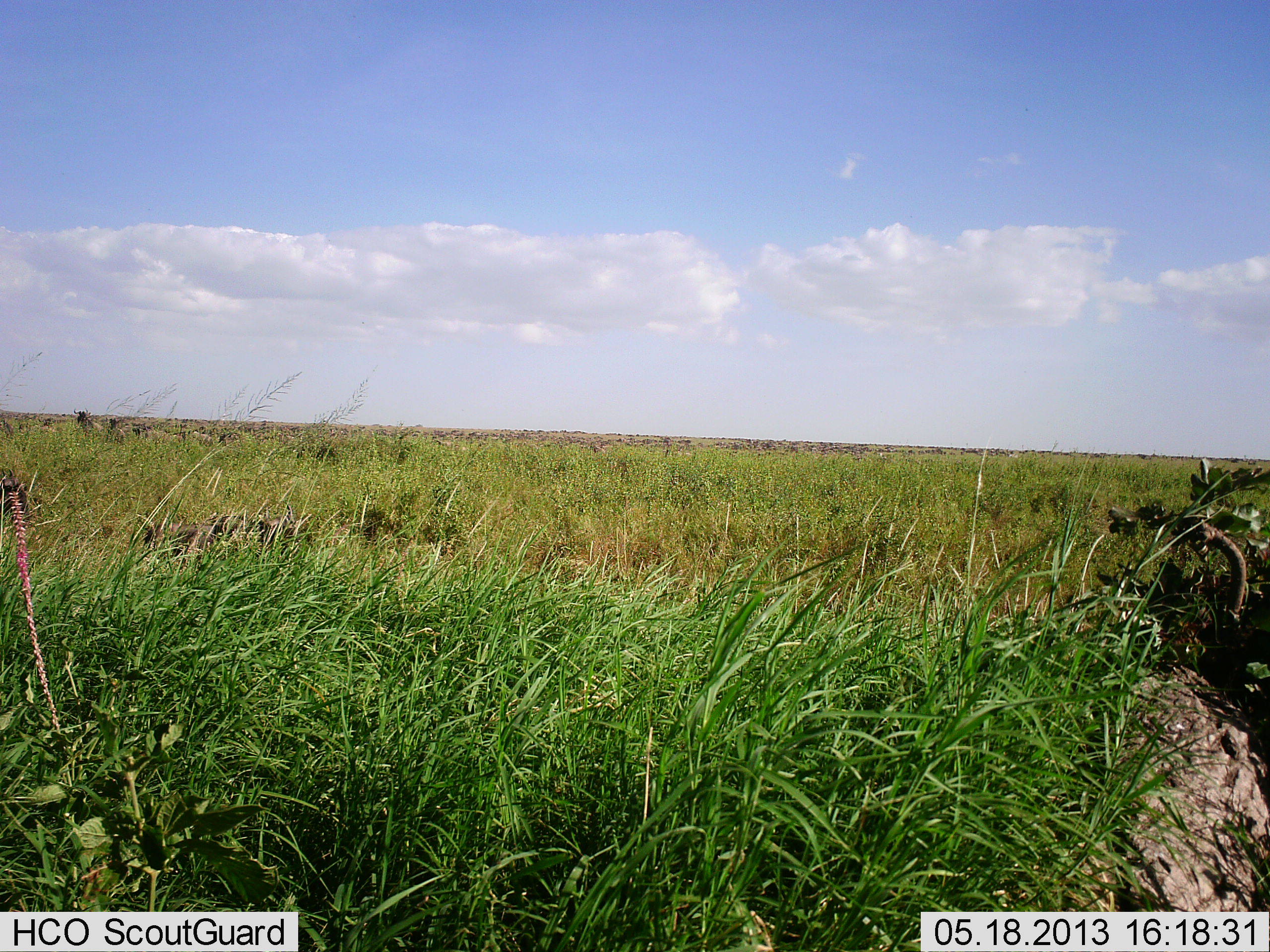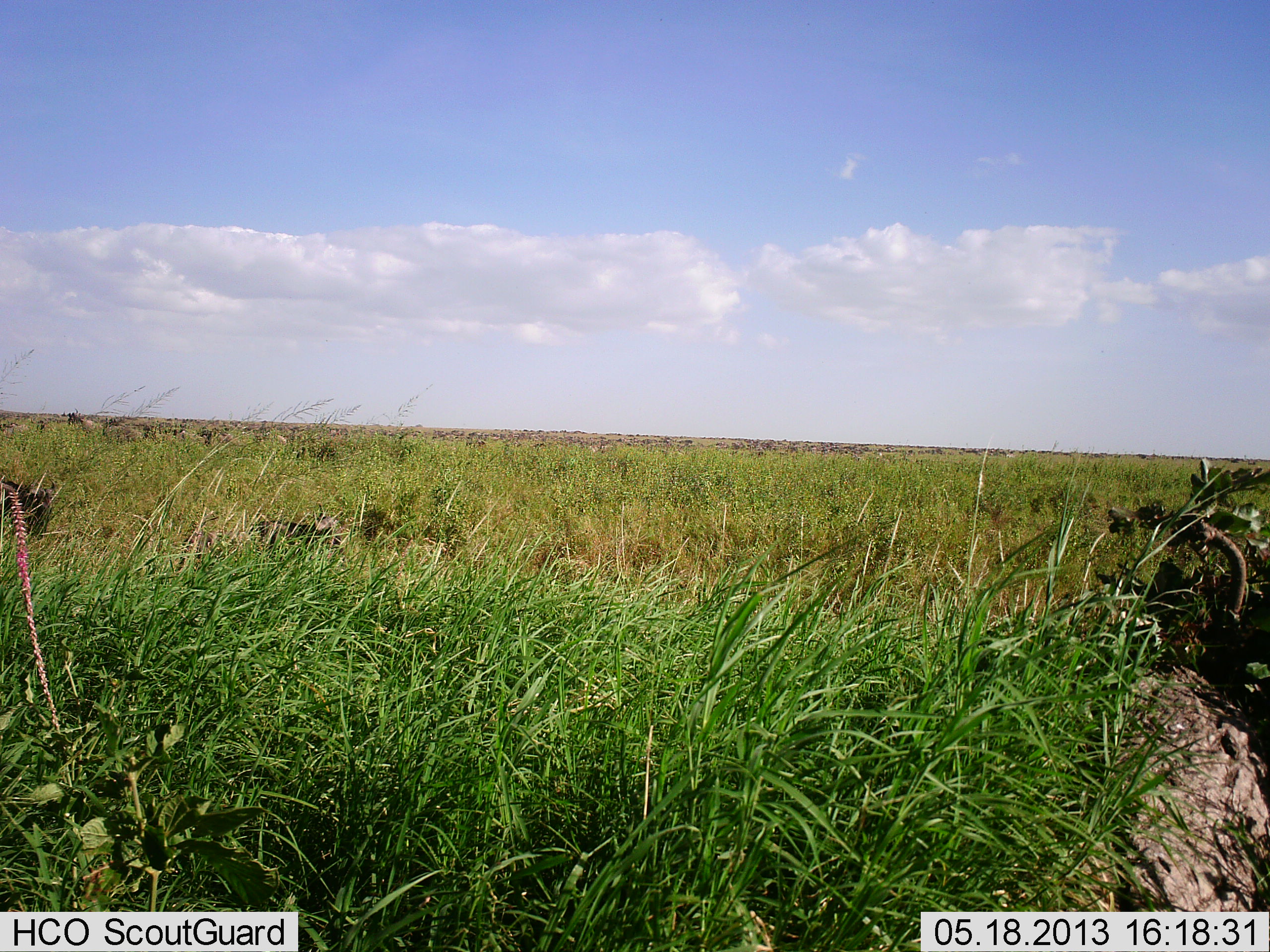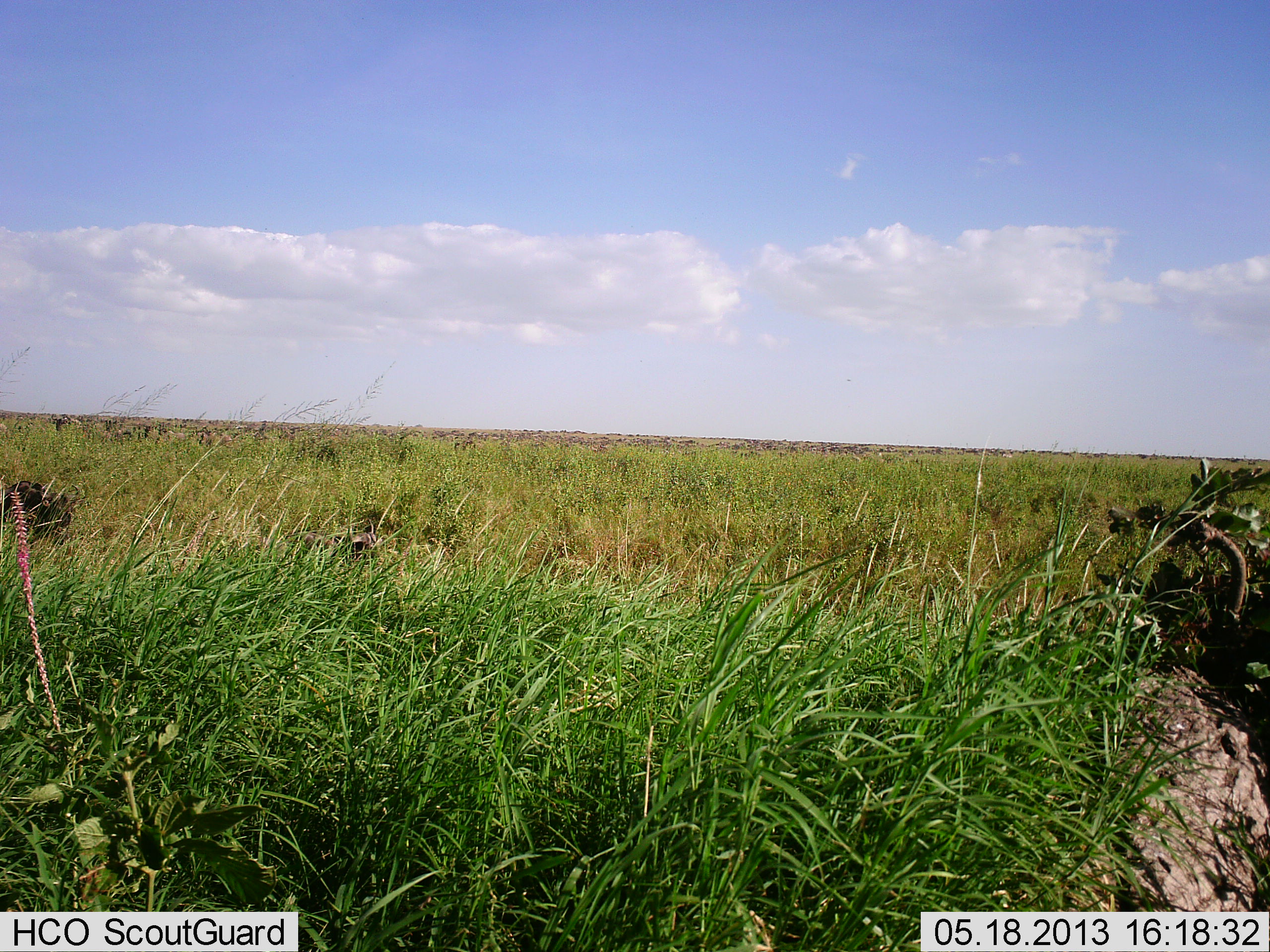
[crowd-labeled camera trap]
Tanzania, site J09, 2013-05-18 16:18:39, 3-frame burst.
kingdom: Animalia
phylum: Chordata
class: Mammalia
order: Artiodactyla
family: Bovidae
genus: Connochaetes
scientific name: Connochaetes taurinus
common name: blue wildebeest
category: wildebeest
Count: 11-50.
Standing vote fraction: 0%.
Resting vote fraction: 0%.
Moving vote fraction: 100%.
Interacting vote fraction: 0%.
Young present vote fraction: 0%.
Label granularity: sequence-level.